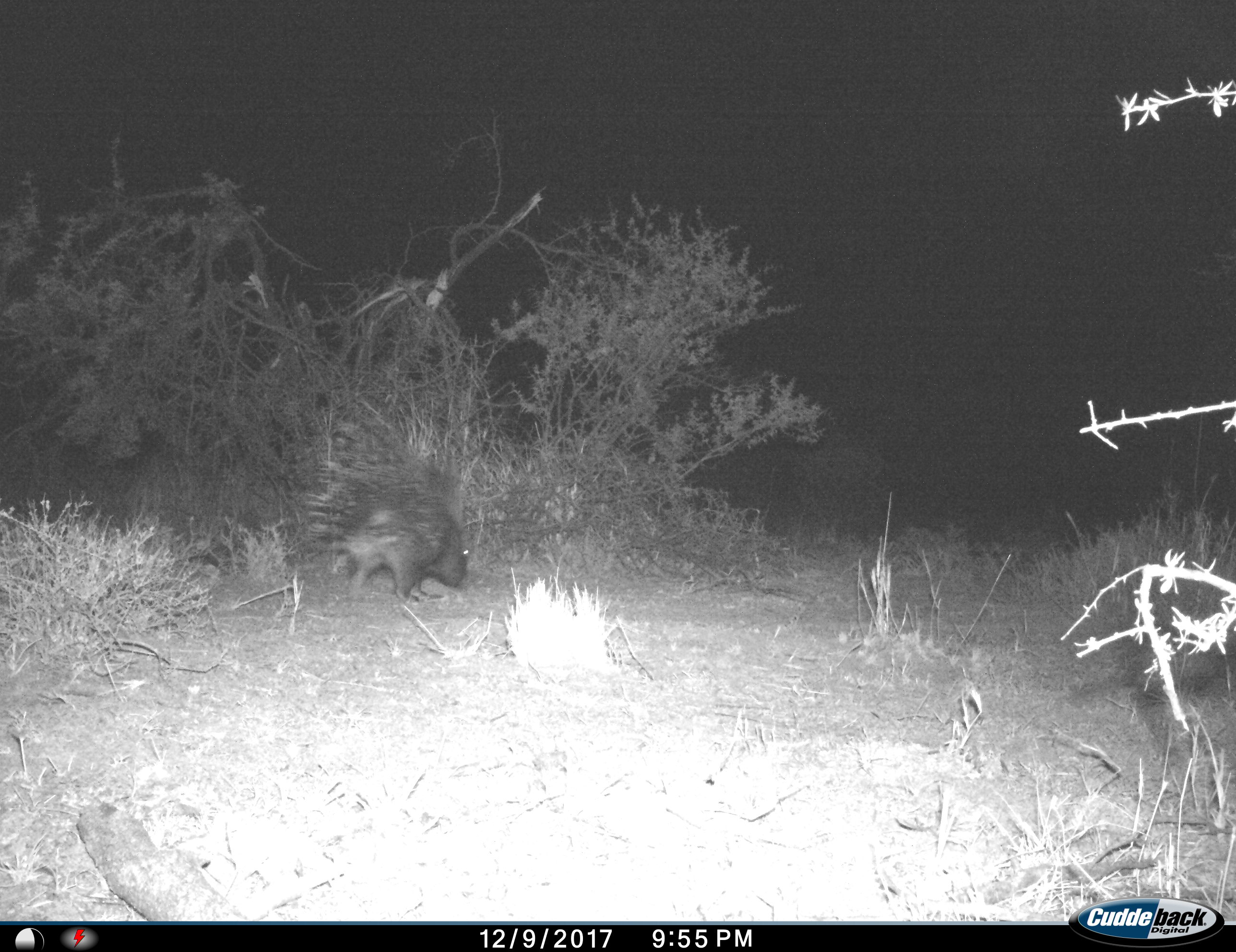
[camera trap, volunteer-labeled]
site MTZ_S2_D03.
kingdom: Animalia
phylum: Chordata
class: Mammalia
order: Rodentia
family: Hystricidae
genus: Hystrix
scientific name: Hystrix cristata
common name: crested porcupine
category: porcupine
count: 1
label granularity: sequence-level